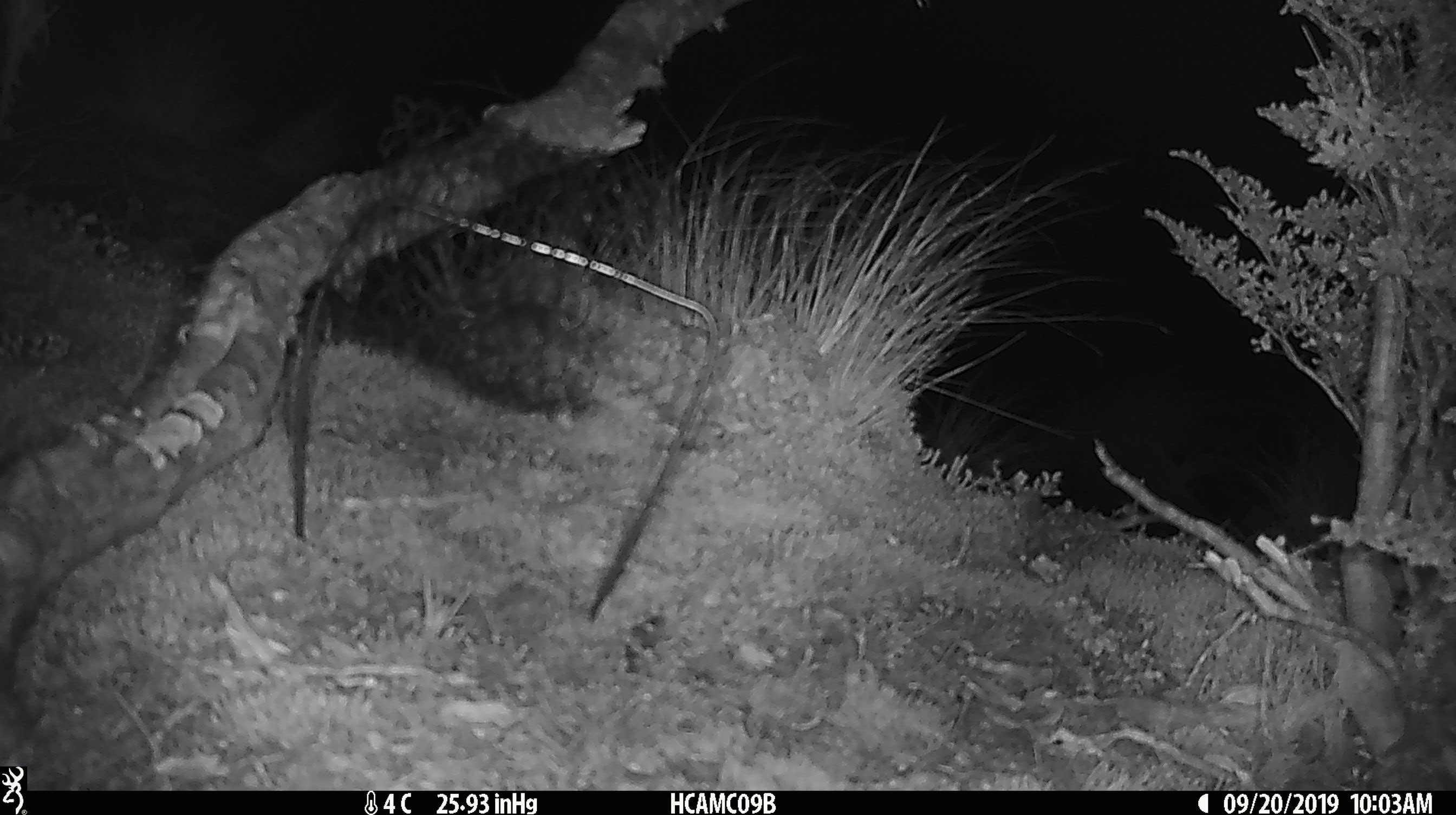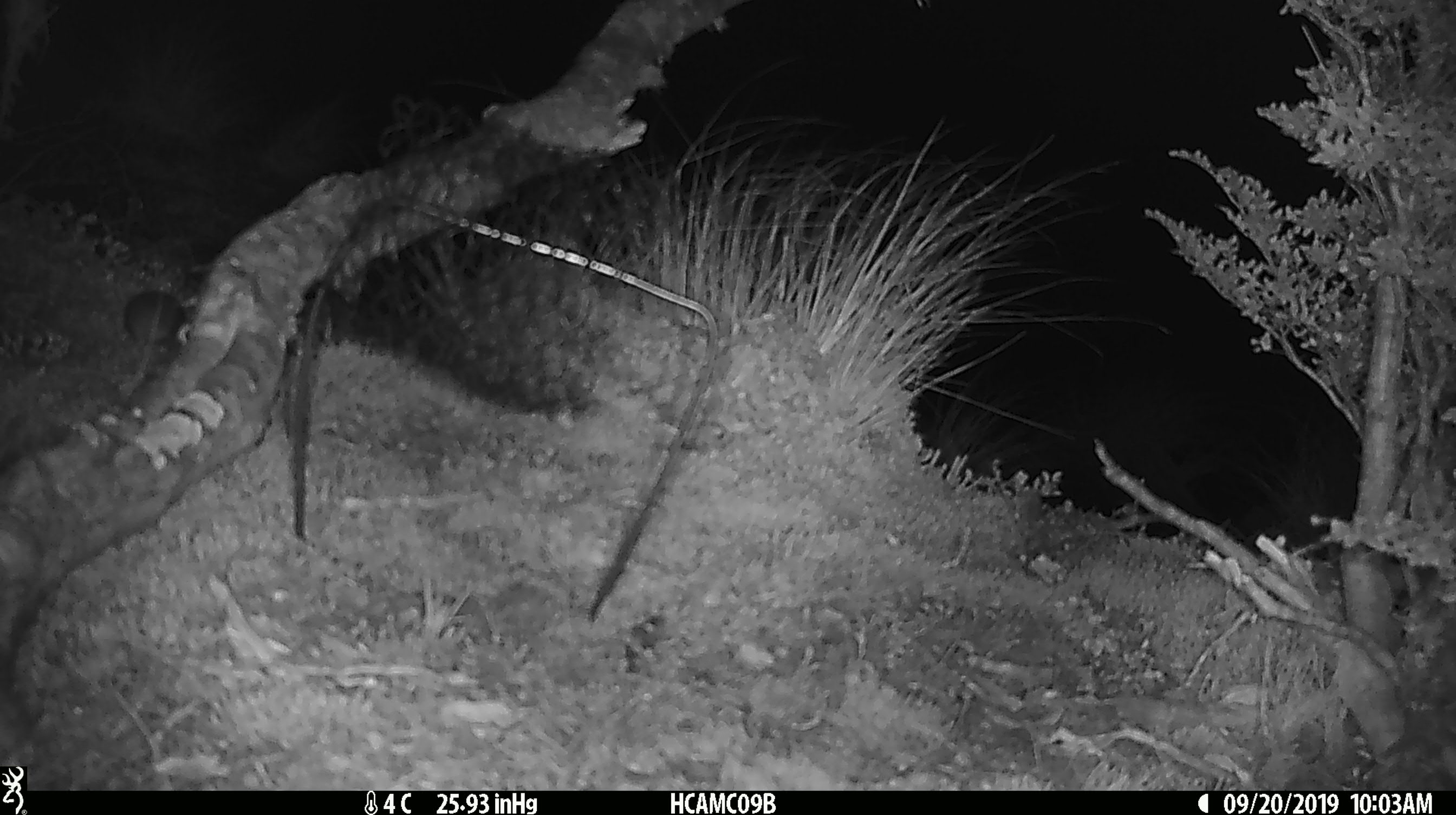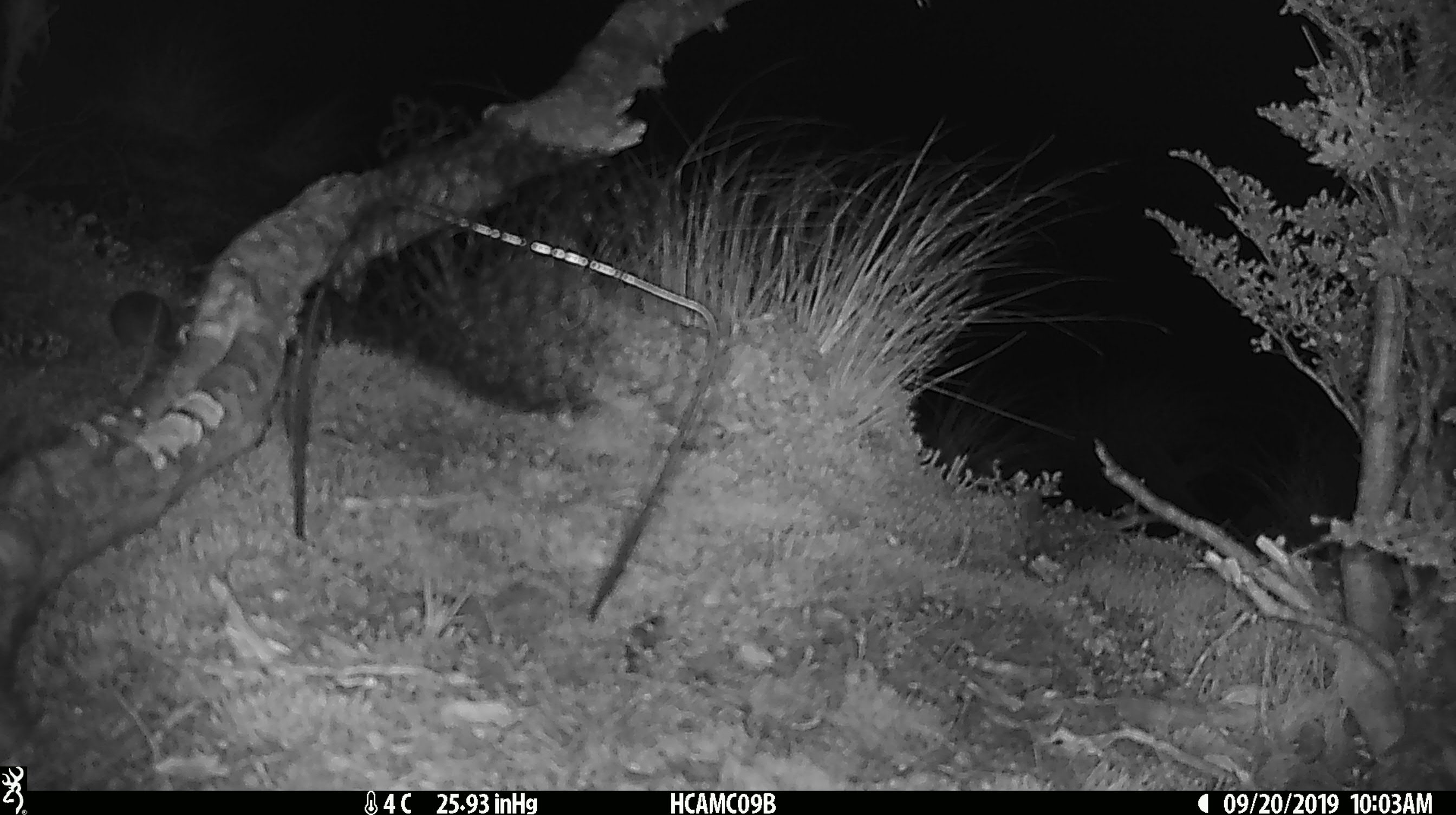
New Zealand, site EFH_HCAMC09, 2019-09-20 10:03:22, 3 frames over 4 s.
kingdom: Animalia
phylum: Chordata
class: Mammalia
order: Rodentia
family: Muridae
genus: Mus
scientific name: Mus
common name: mouse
Mouse (Mus).